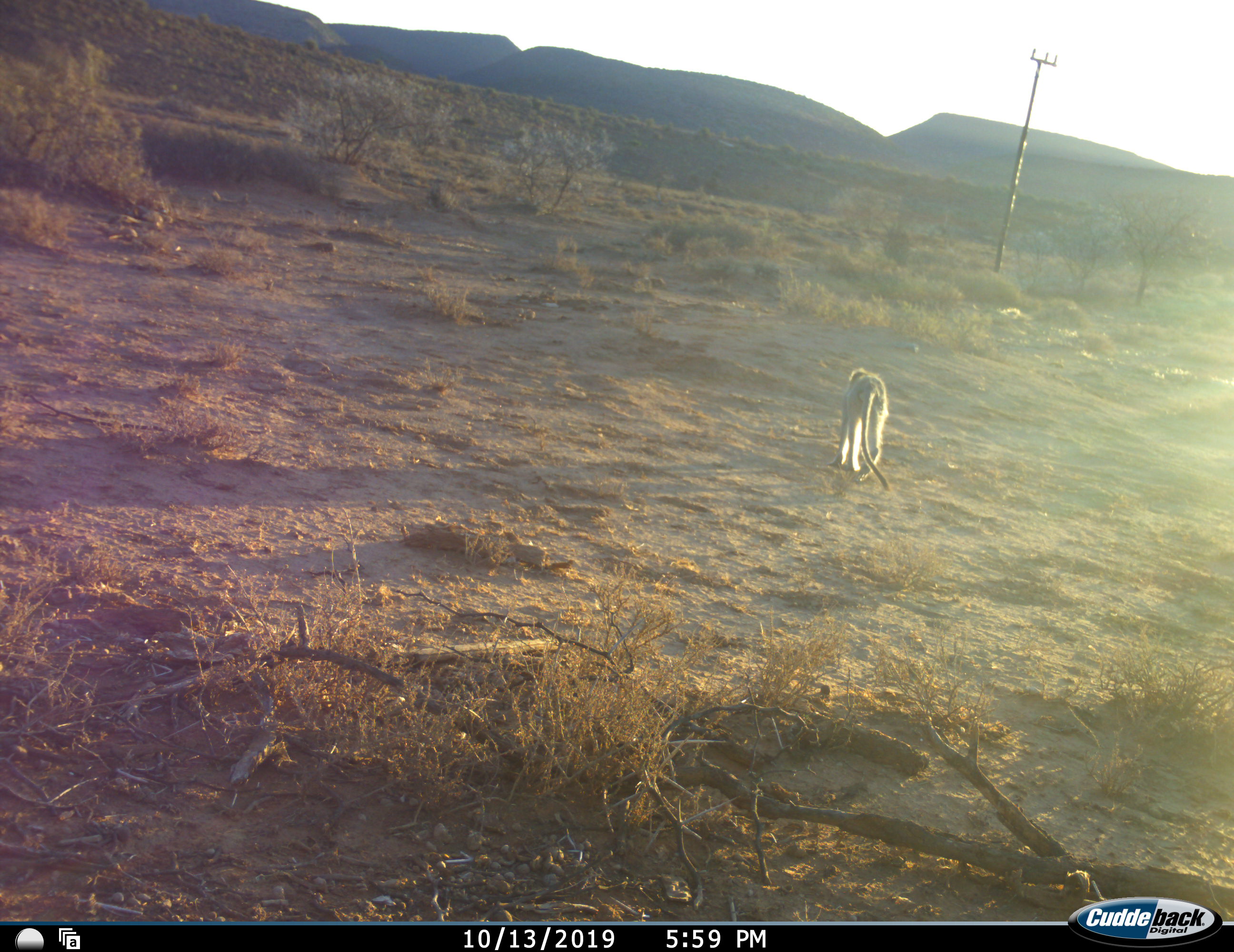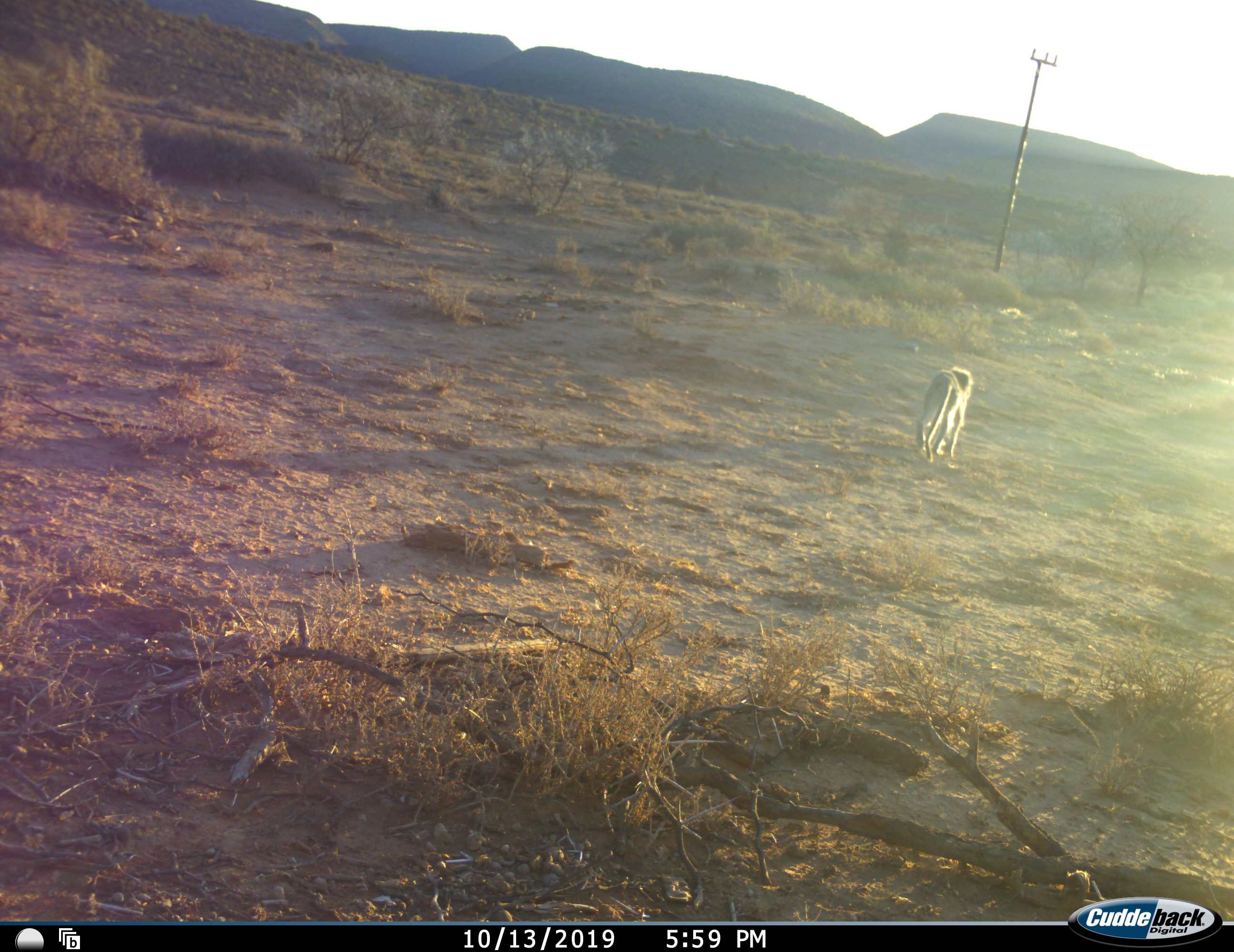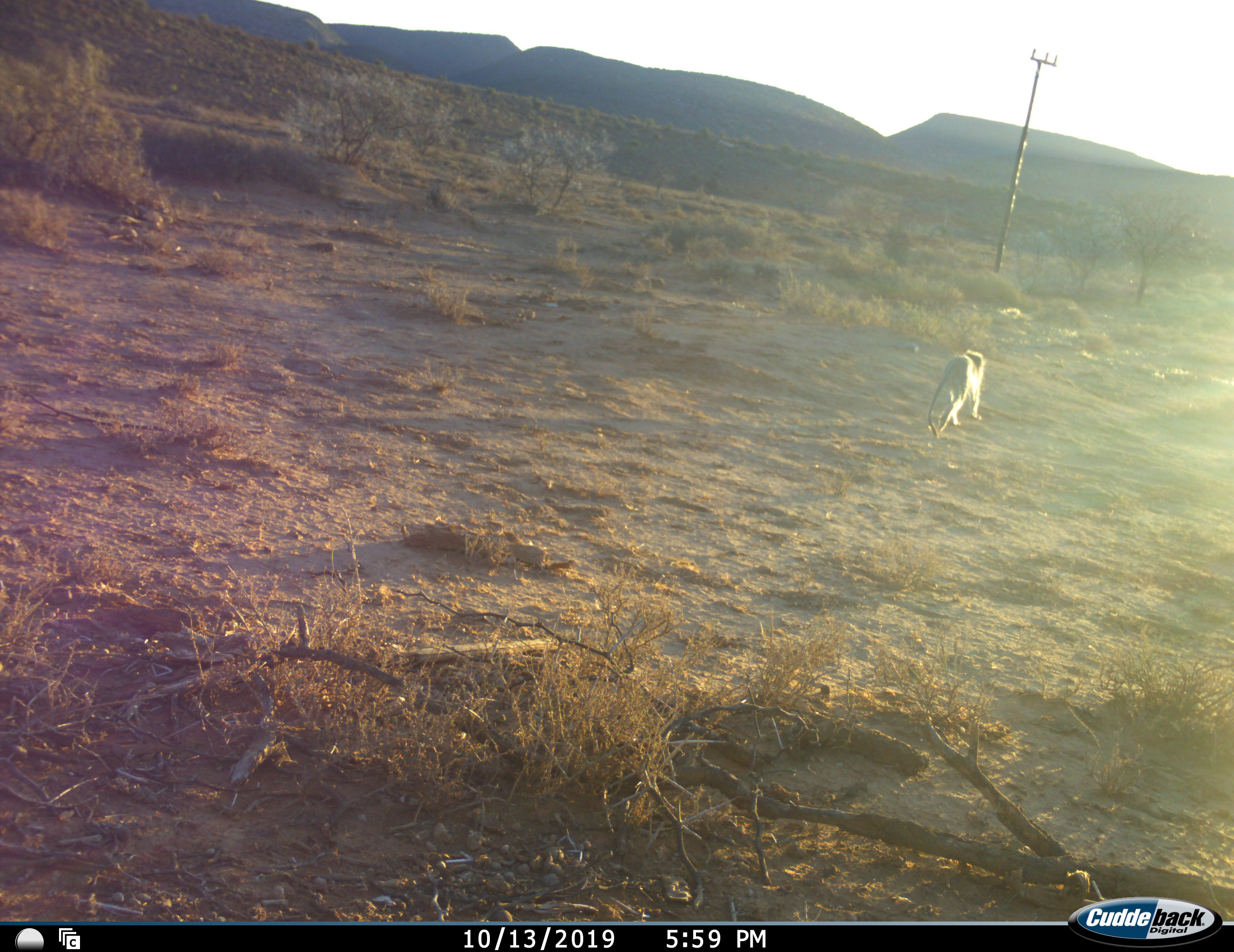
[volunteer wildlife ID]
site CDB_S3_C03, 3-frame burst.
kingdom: Animalia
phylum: Chordata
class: Mammalia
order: Primates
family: Cercopithecidae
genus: Chlorocebus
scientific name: Chlorocebus pygerythrus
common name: vervet monkey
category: monkeyvervet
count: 1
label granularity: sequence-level